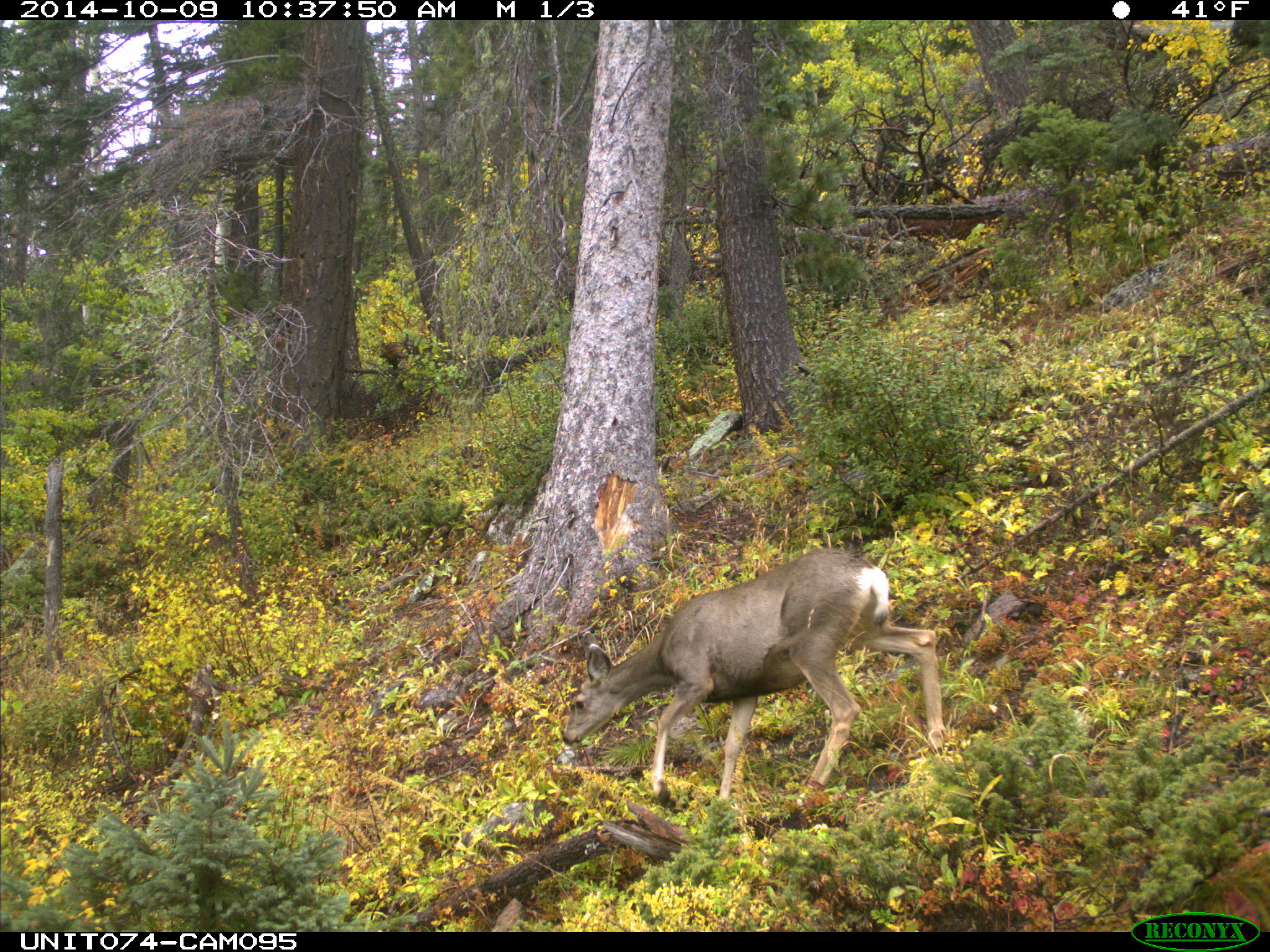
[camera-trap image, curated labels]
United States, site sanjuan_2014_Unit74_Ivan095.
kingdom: Animalia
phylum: Chordata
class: Mammalia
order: Artiodactyla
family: Cervidae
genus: Odocoileus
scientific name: Odocoileus hemionus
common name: mule deer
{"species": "Odocoileus hemionus (mule deer)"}